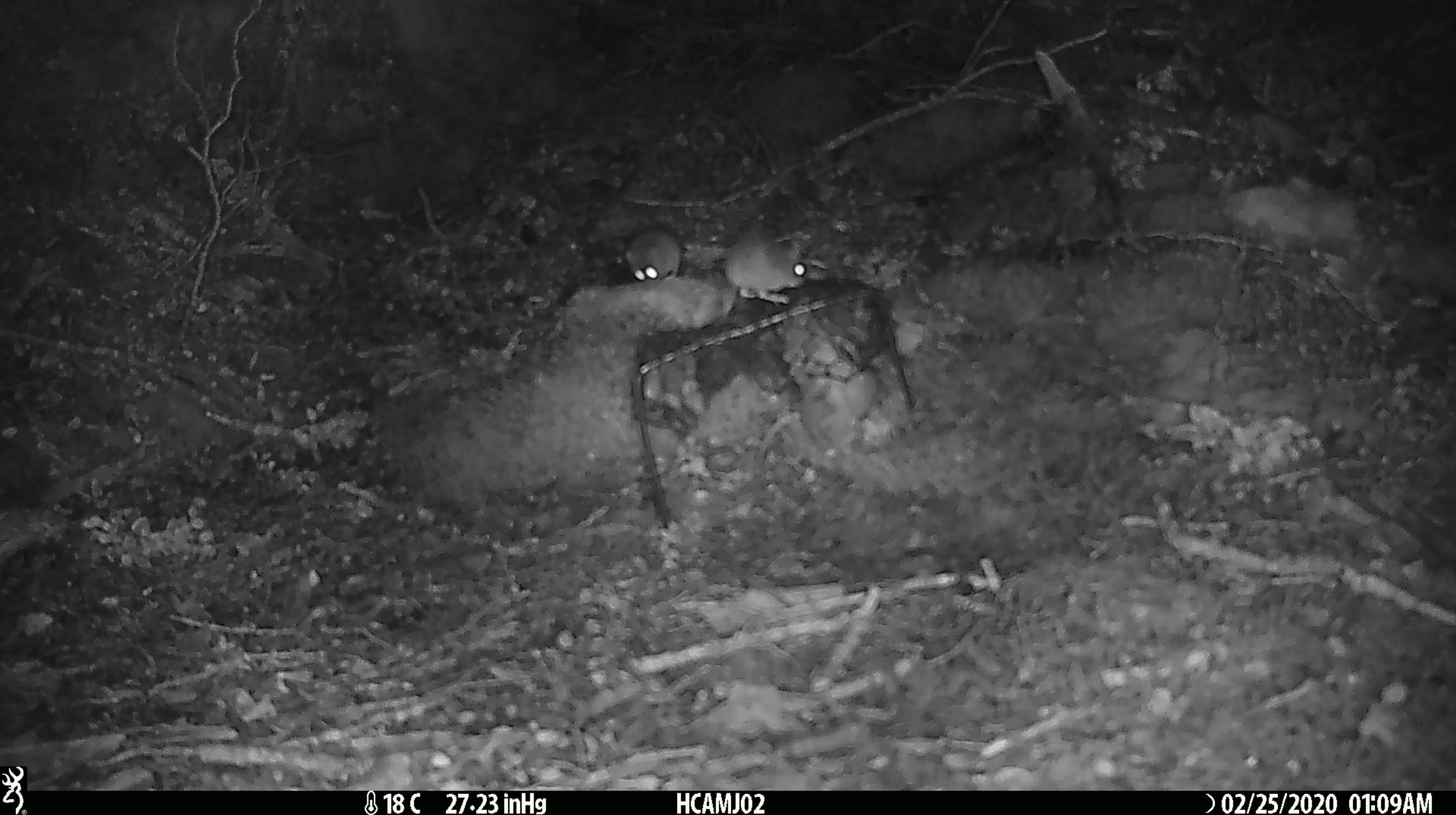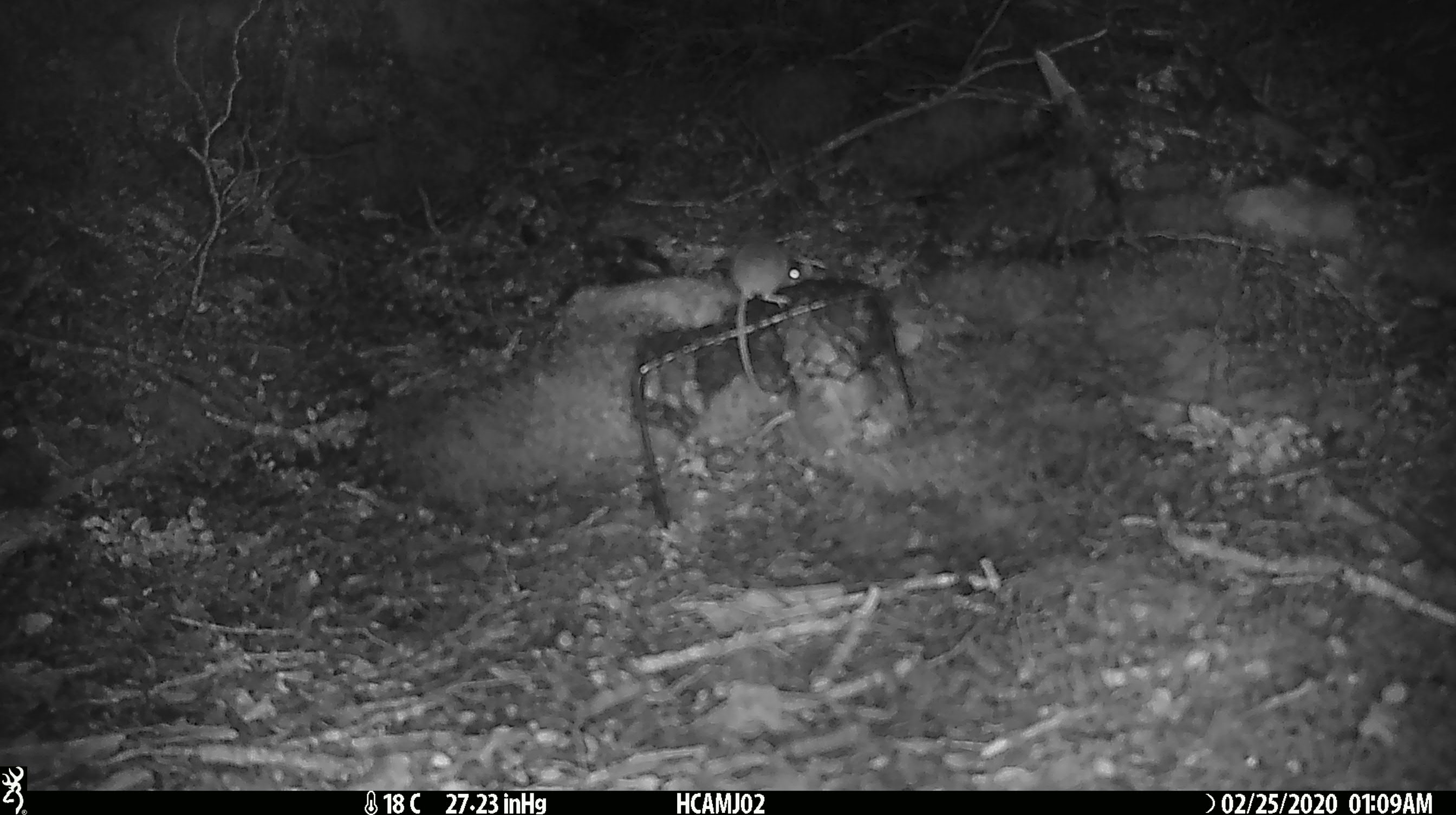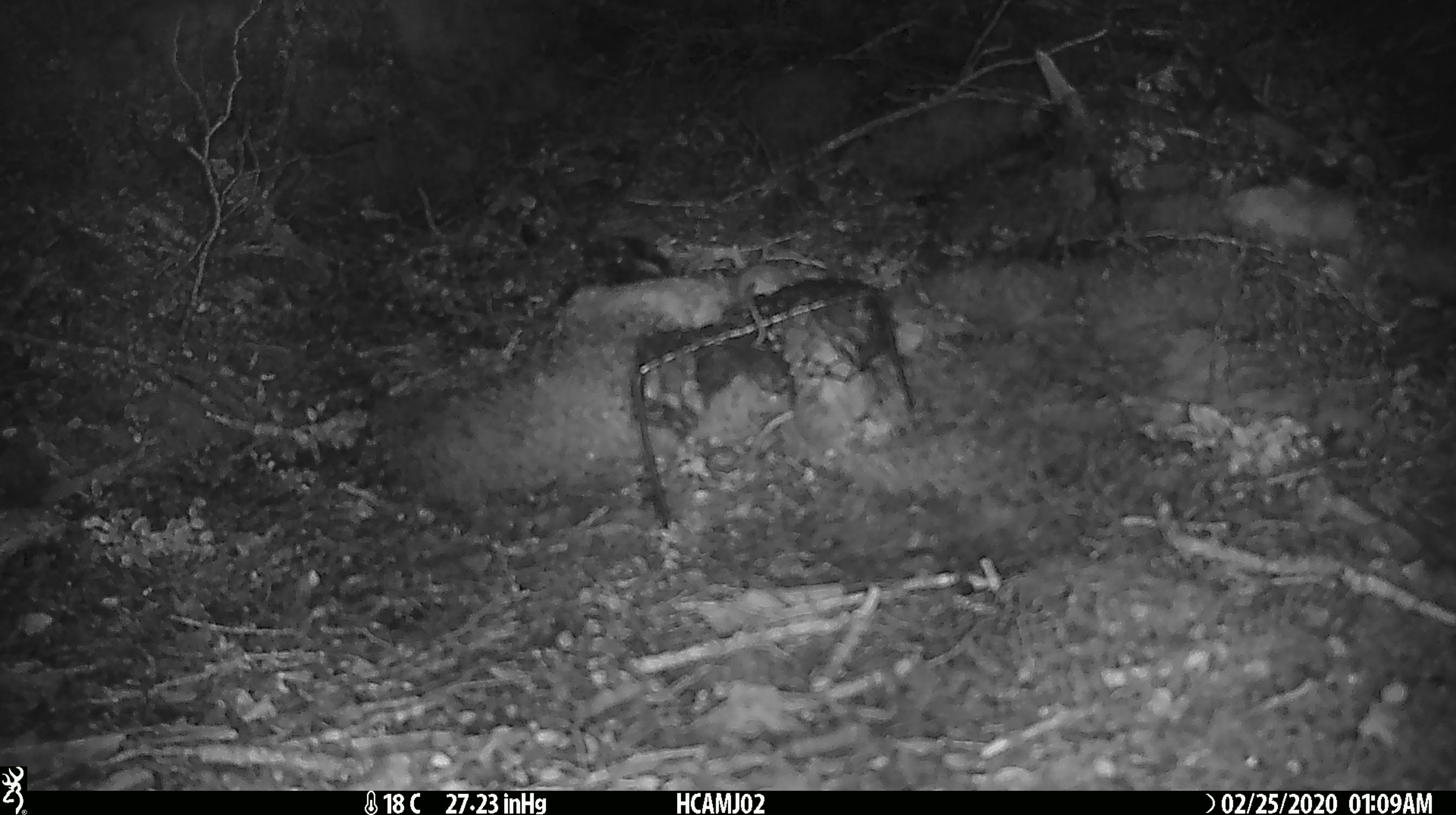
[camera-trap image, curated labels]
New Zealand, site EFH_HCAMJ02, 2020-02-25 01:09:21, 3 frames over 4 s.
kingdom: Animalia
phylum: Chordata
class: Mammalia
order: Rodentia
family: Muridae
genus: Mus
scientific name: Mus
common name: mouse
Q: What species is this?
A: Mouse (Mus).